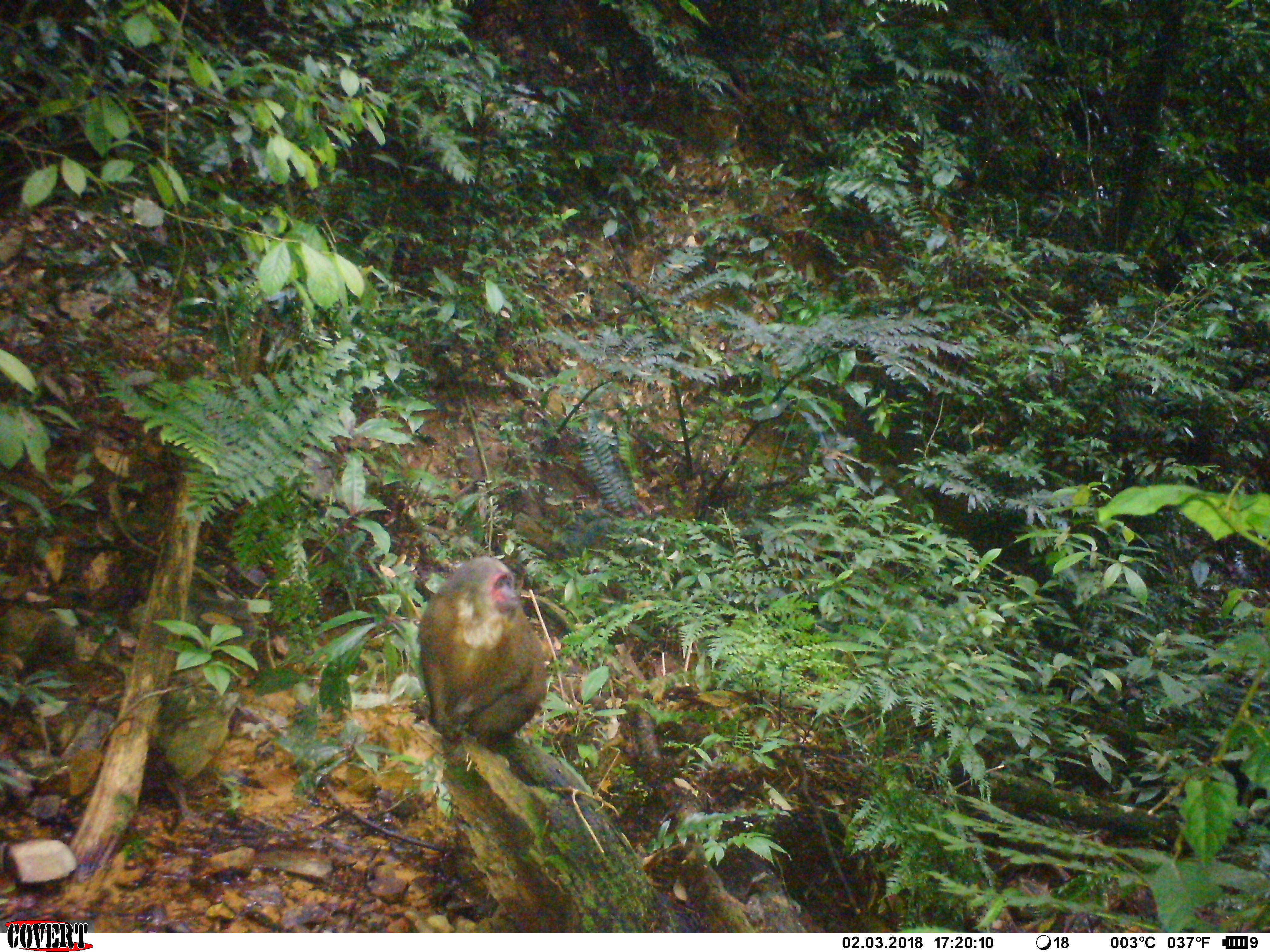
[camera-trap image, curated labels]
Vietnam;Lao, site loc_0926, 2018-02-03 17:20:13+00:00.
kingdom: Animalia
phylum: Chordata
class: Mammalia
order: Primates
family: Cercopithecidae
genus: Macaca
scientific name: Macaca arctoides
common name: stump-tailed macaque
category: stump tailed macaque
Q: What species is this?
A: Stump tailed macaque (stump-tailed macaque) (Macaca arctoides).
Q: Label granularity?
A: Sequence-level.